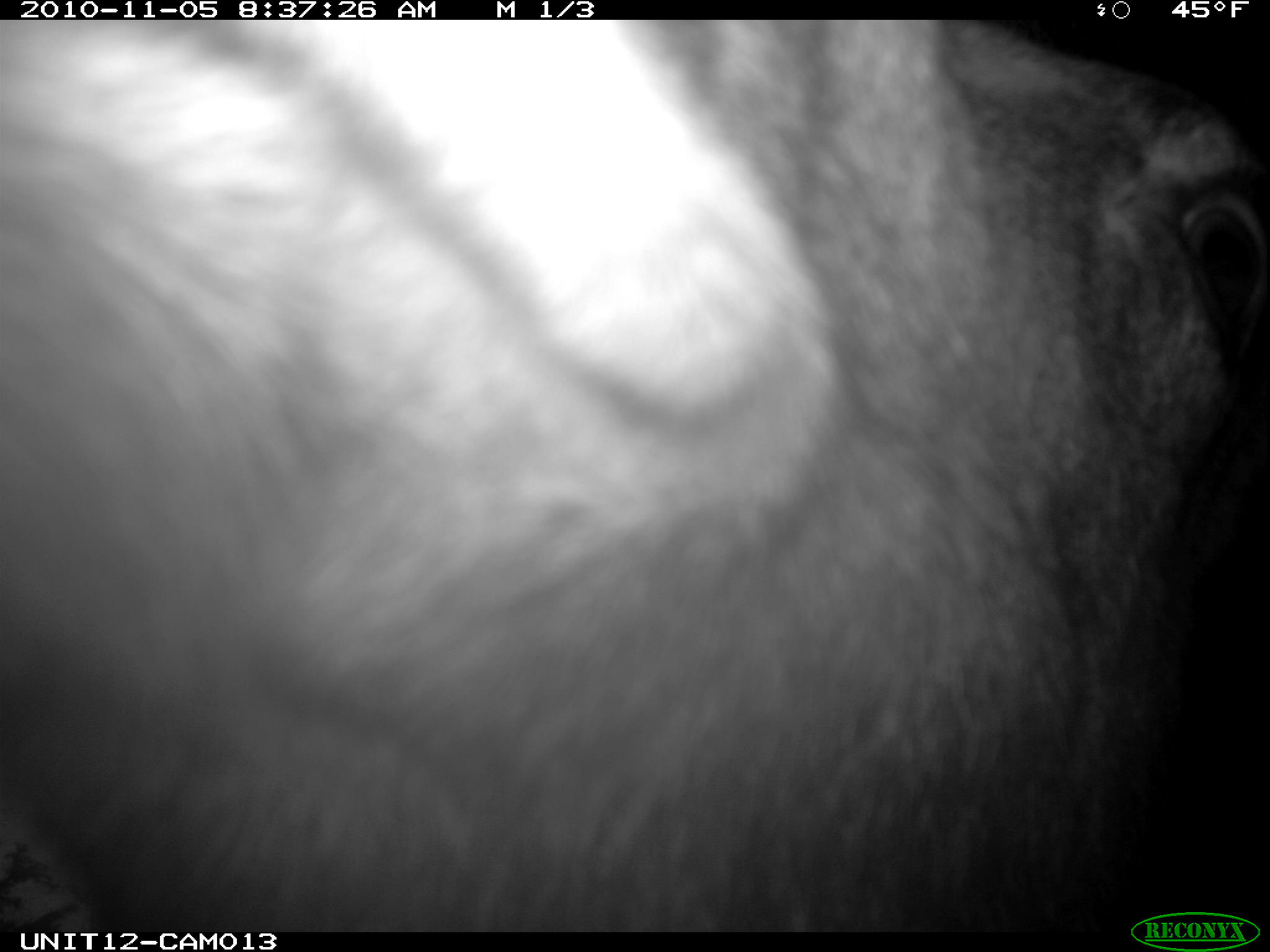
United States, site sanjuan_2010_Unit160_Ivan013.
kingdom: Animalia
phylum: Chordata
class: Mammalia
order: Artiodactyla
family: Cervidae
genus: Alces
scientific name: Alces alces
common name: moose